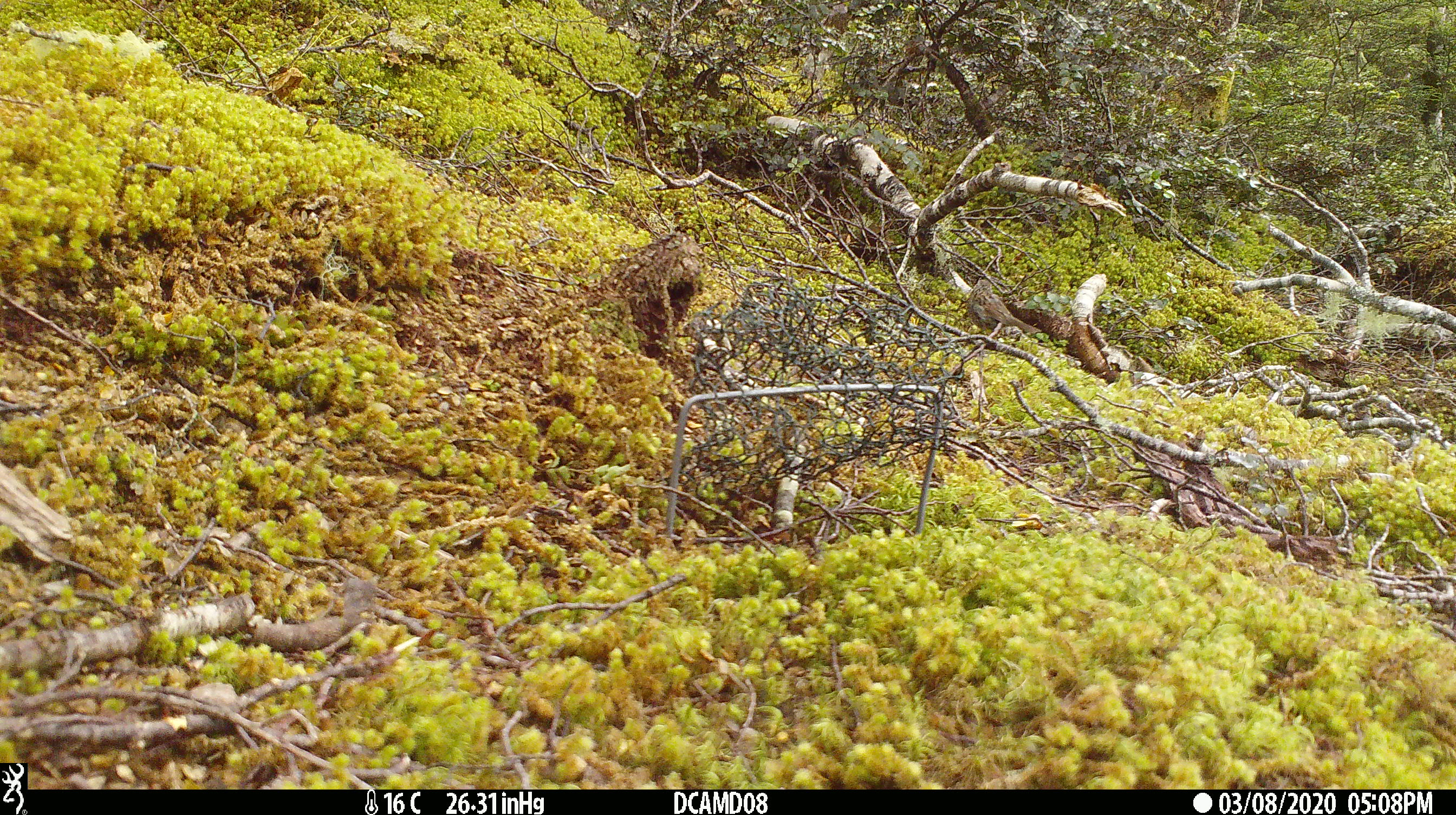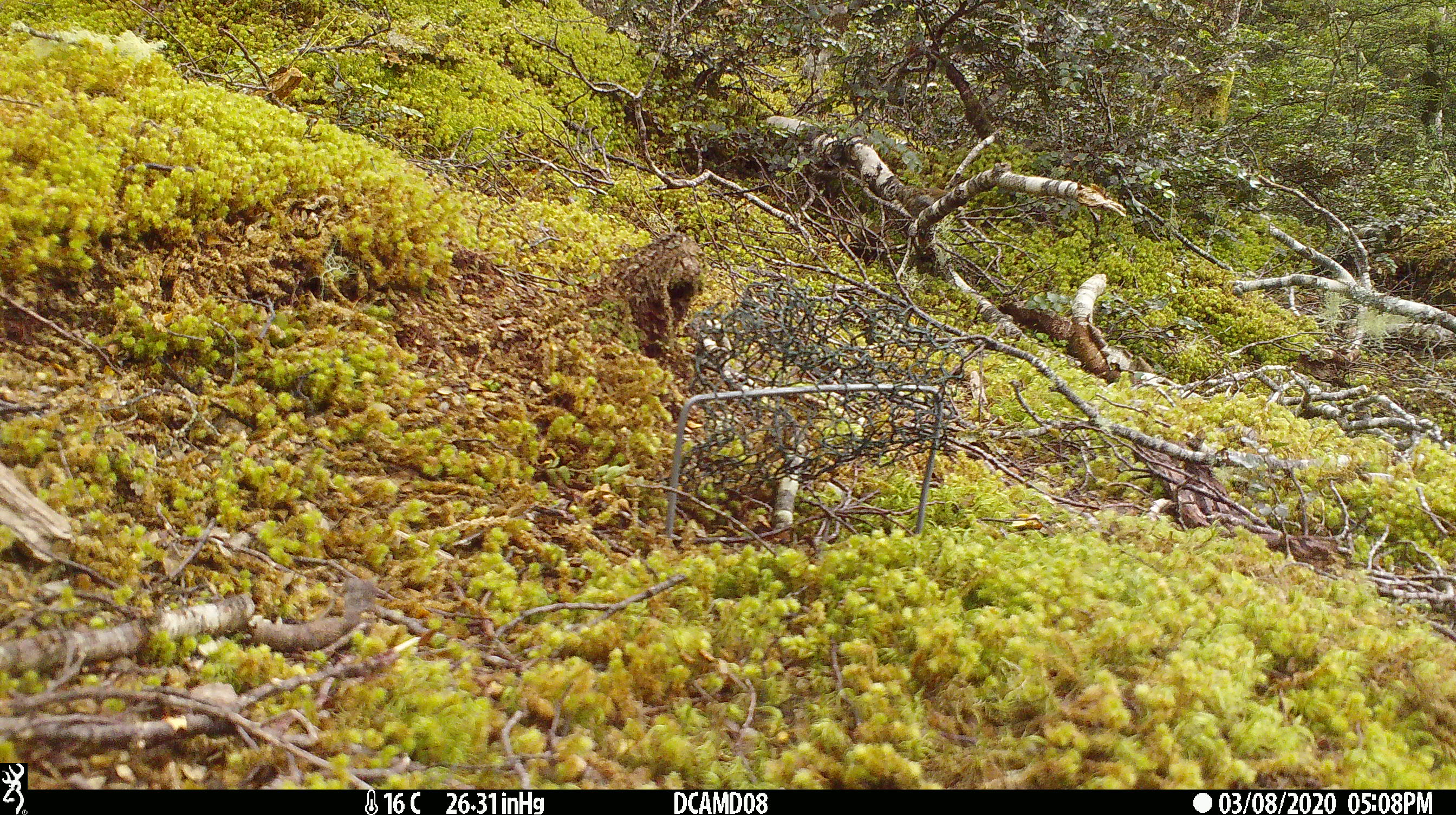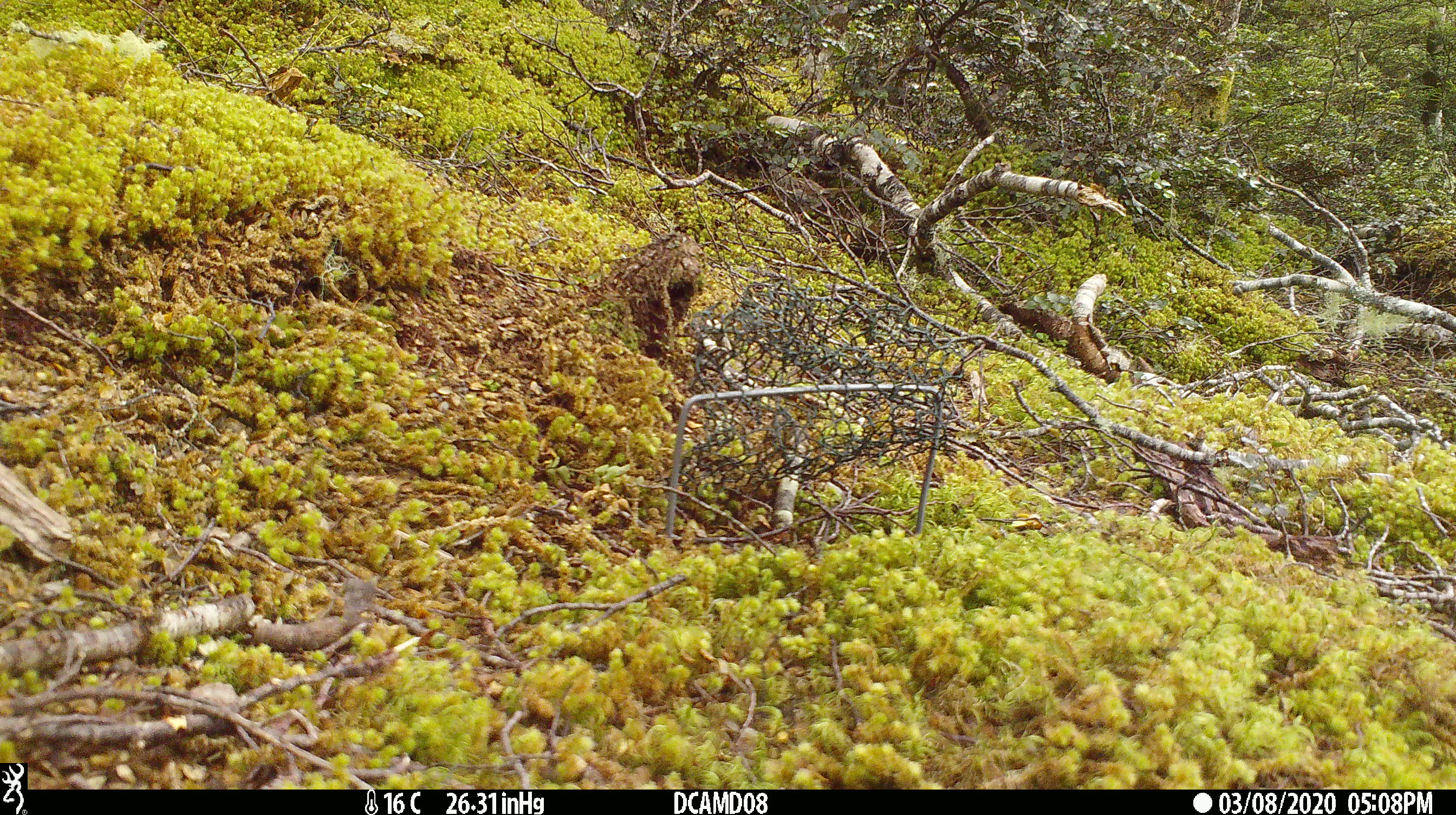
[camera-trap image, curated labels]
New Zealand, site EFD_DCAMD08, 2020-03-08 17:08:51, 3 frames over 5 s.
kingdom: Animalia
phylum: Chordata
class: Aves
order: Passeriformes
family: Prunellidae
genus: Prunella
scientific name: Prunella modularis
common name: dunnock